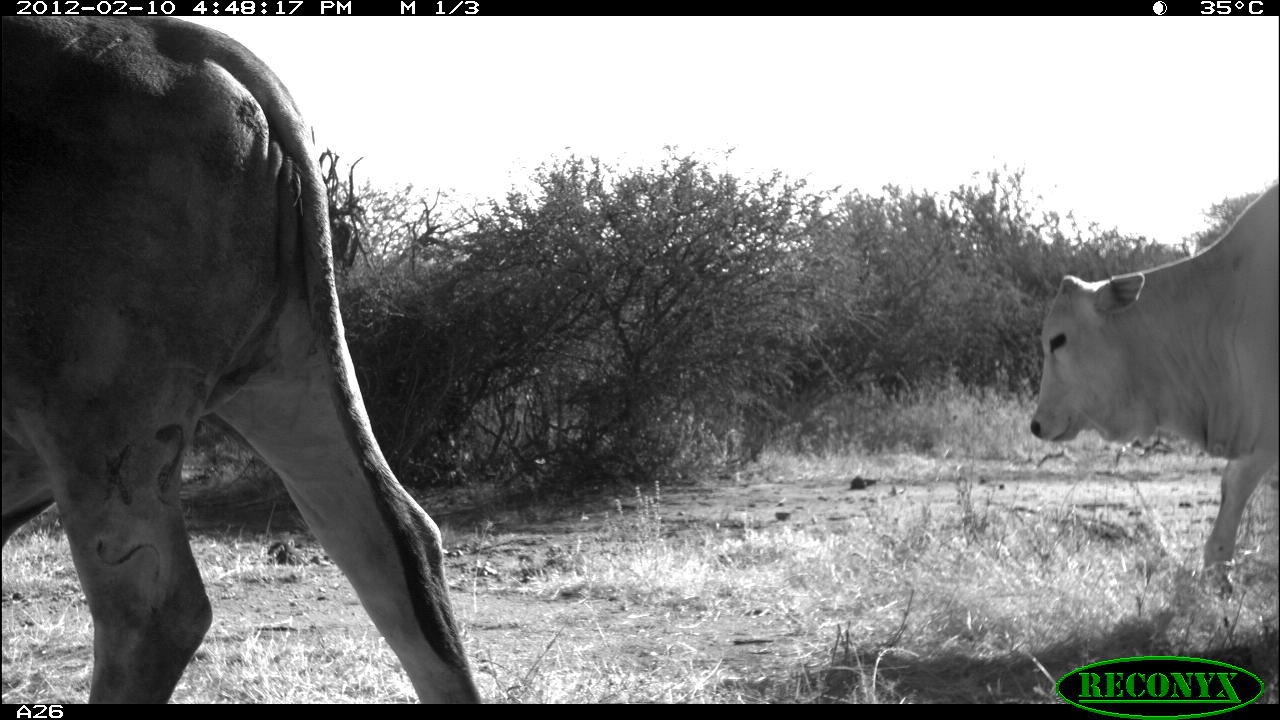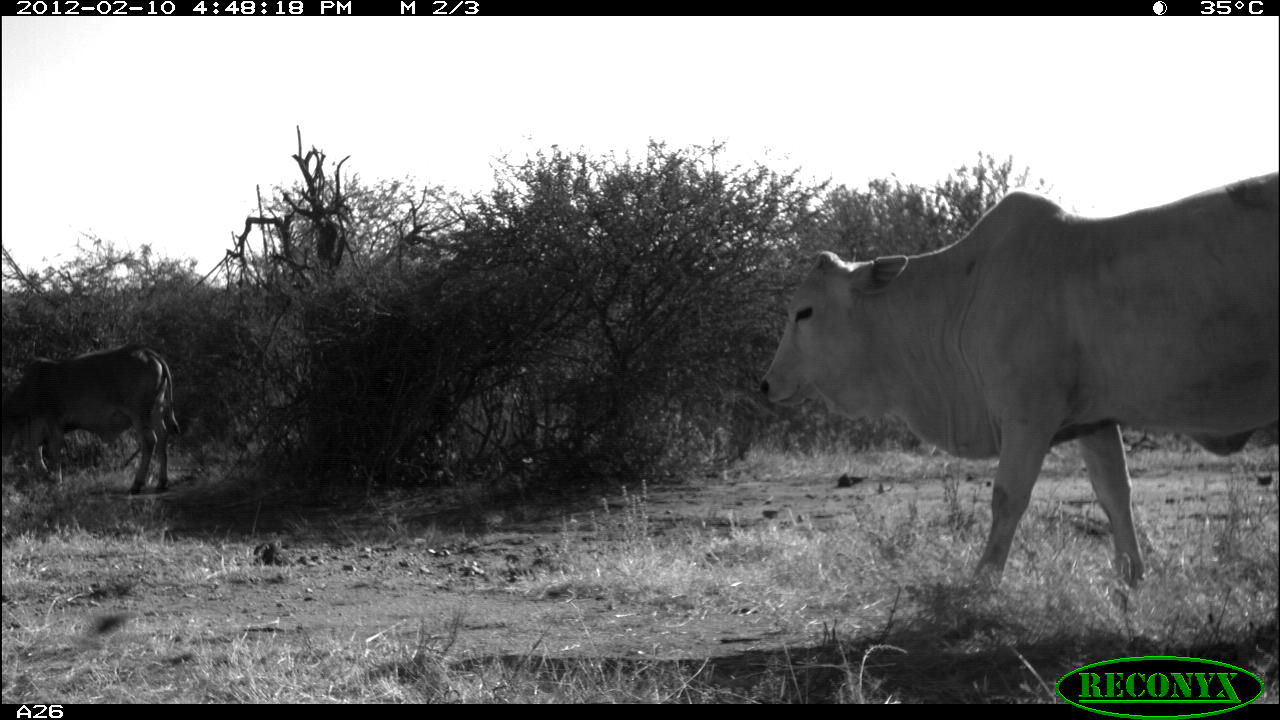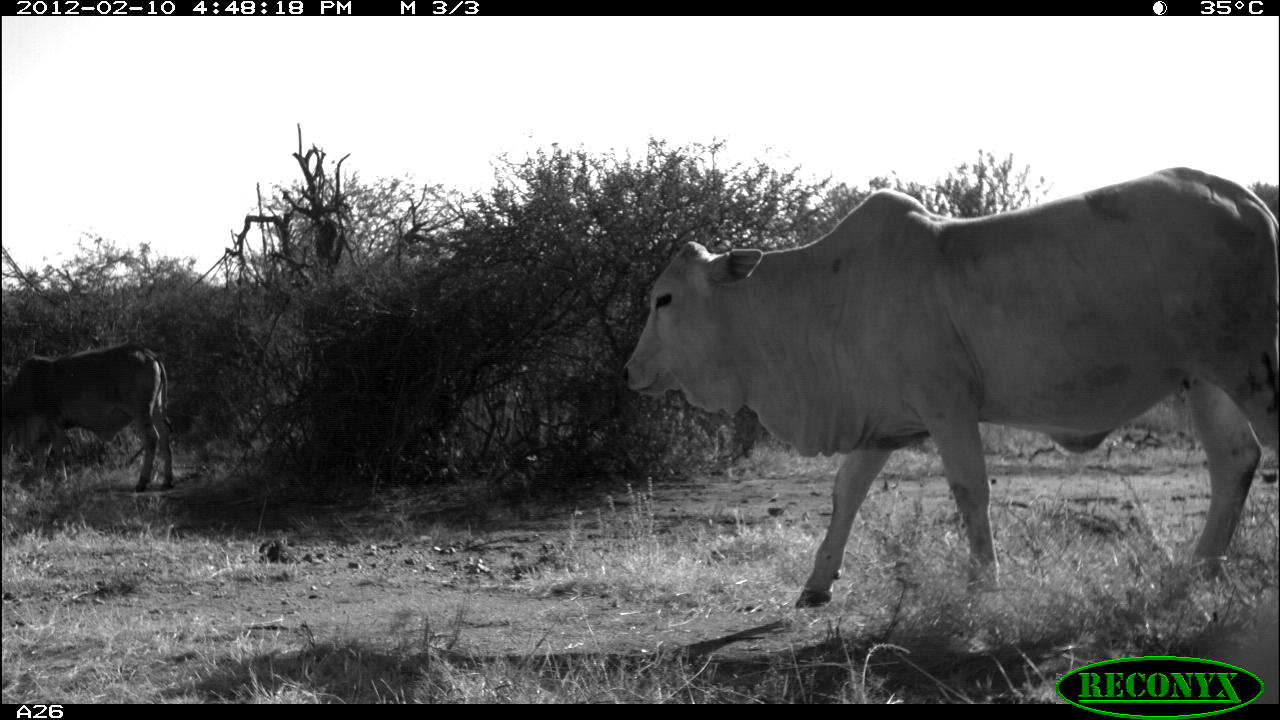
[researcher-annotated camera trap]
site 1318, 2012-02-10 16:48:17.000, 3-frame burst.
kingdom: Animalia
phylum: Chordata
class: Mammalia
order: Artiodactyla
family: Bovidae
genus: Bos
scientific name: Bos taurus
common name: domestic cattle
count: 2